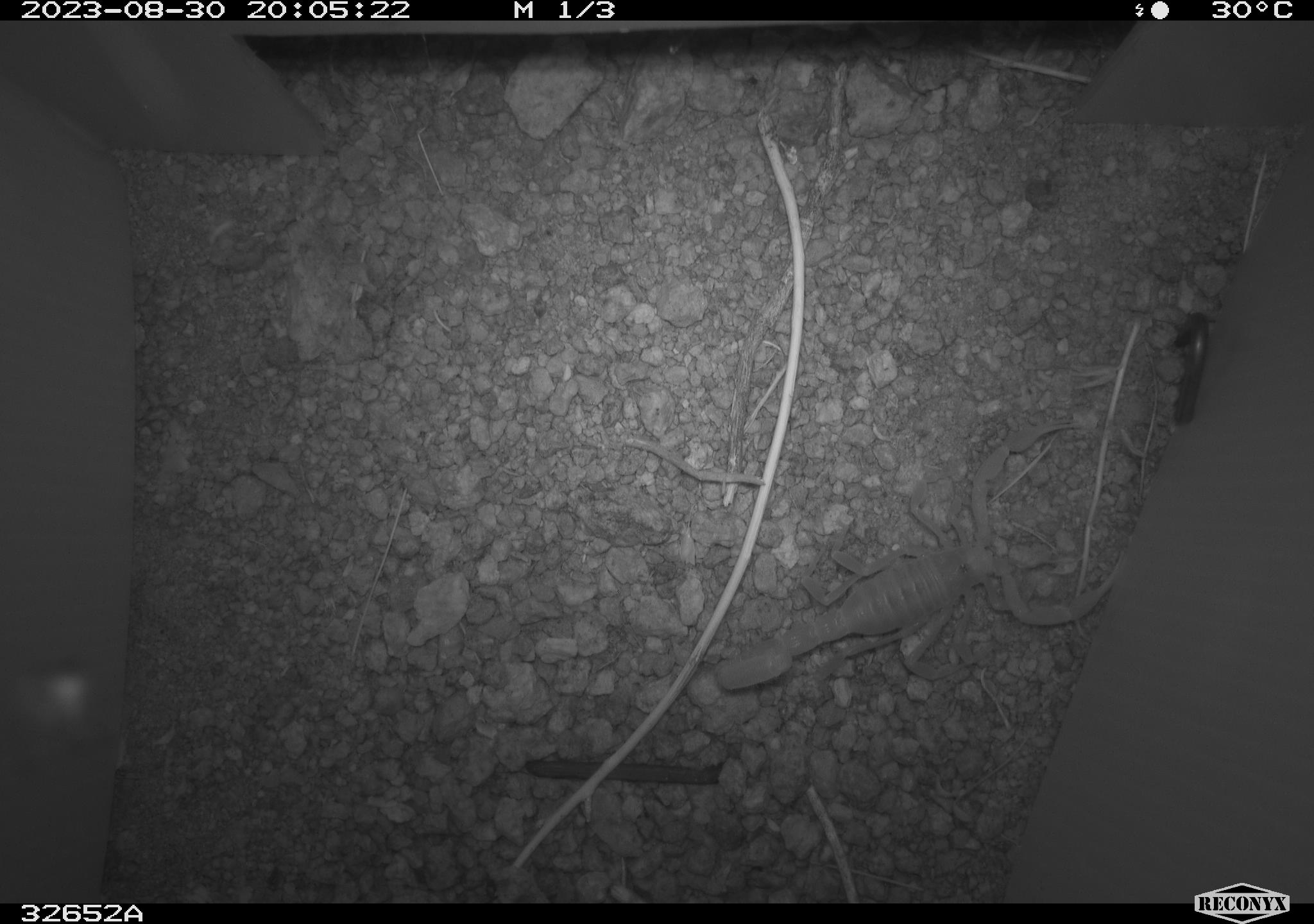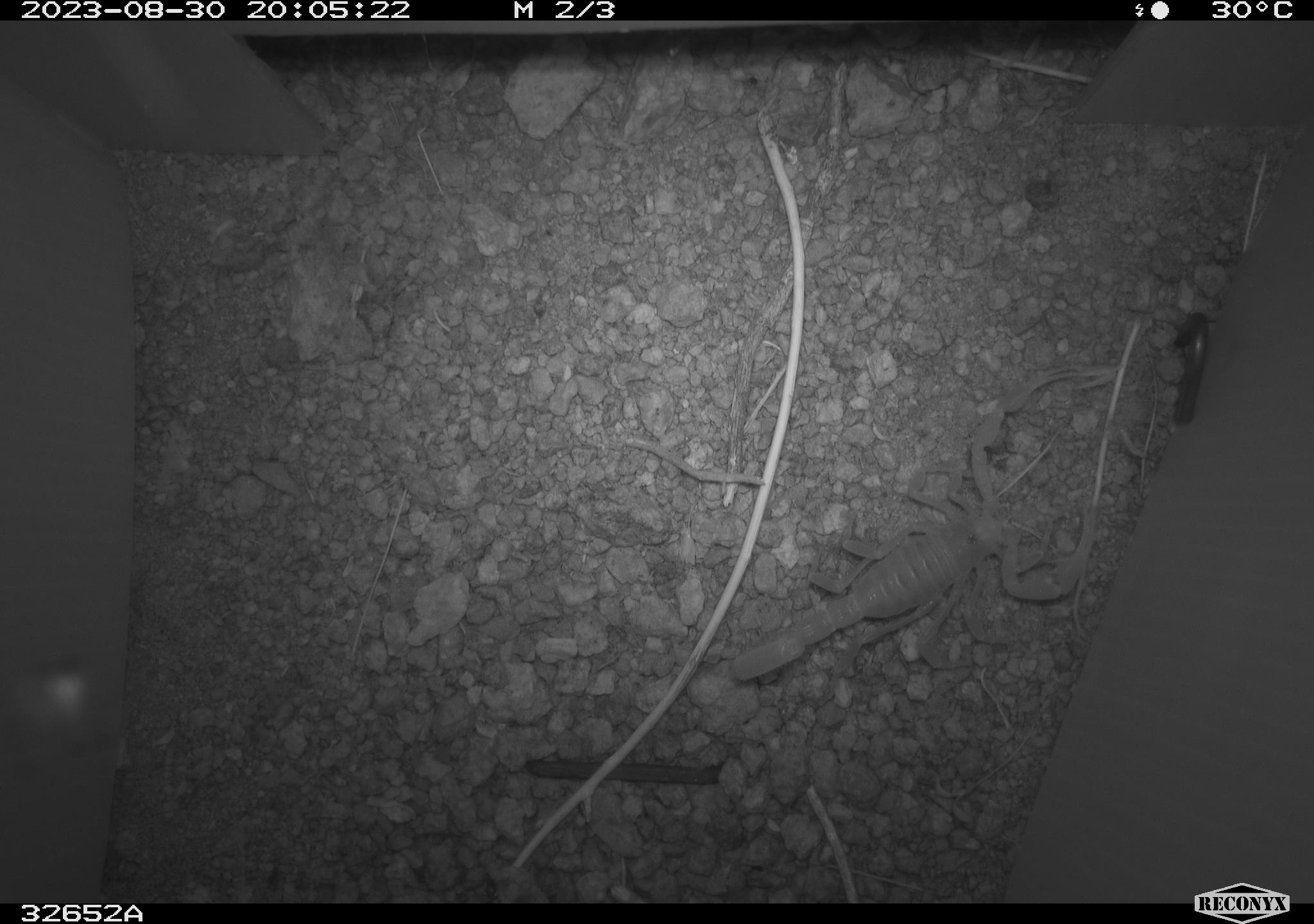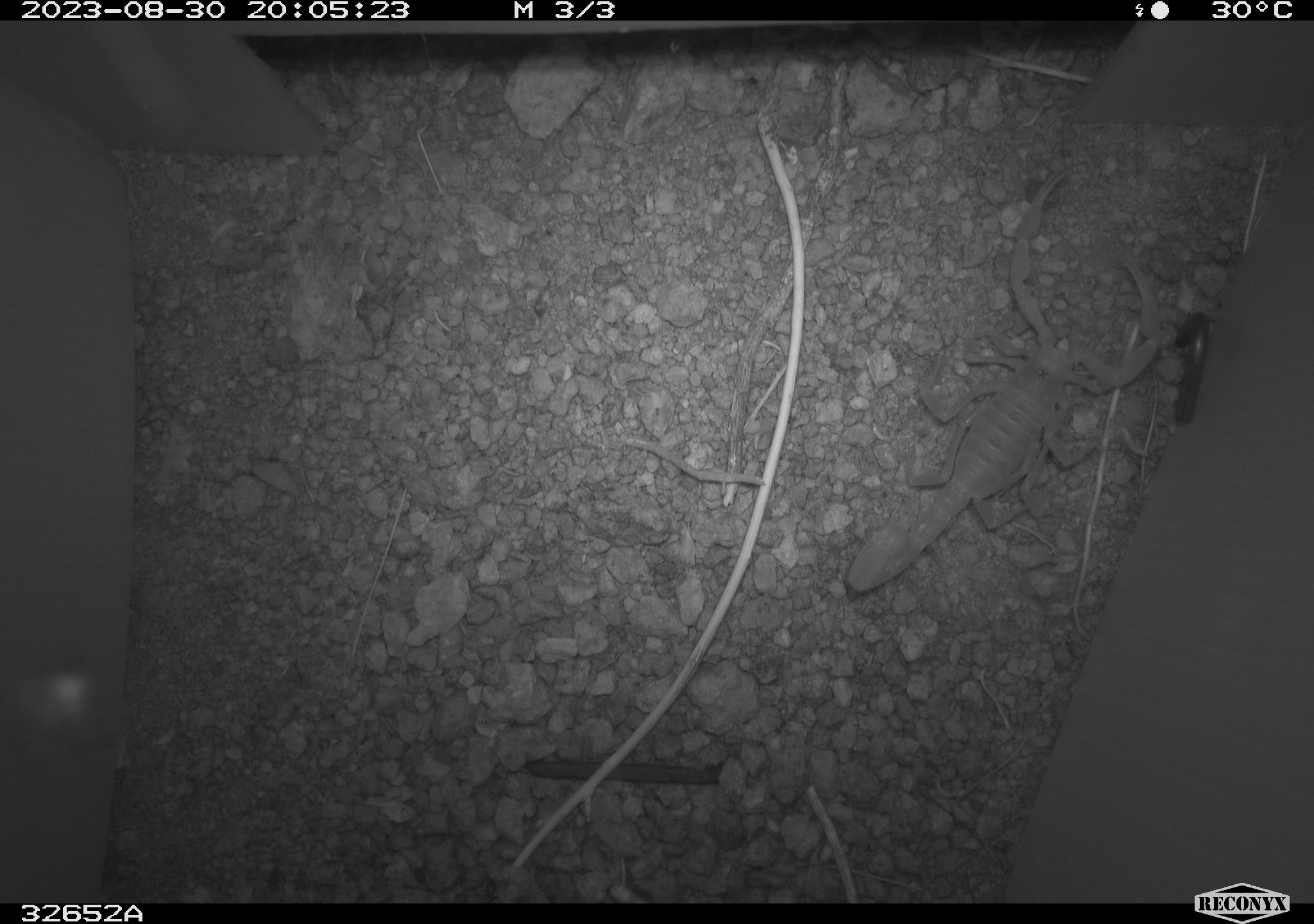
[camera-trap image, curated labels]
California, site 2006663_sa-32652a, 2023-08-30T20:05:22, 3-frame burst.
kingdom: Animalia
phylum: Arthropoda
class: Arachnida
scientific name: Arachnida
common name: arachnids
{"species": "arachnids (Arachnida)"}